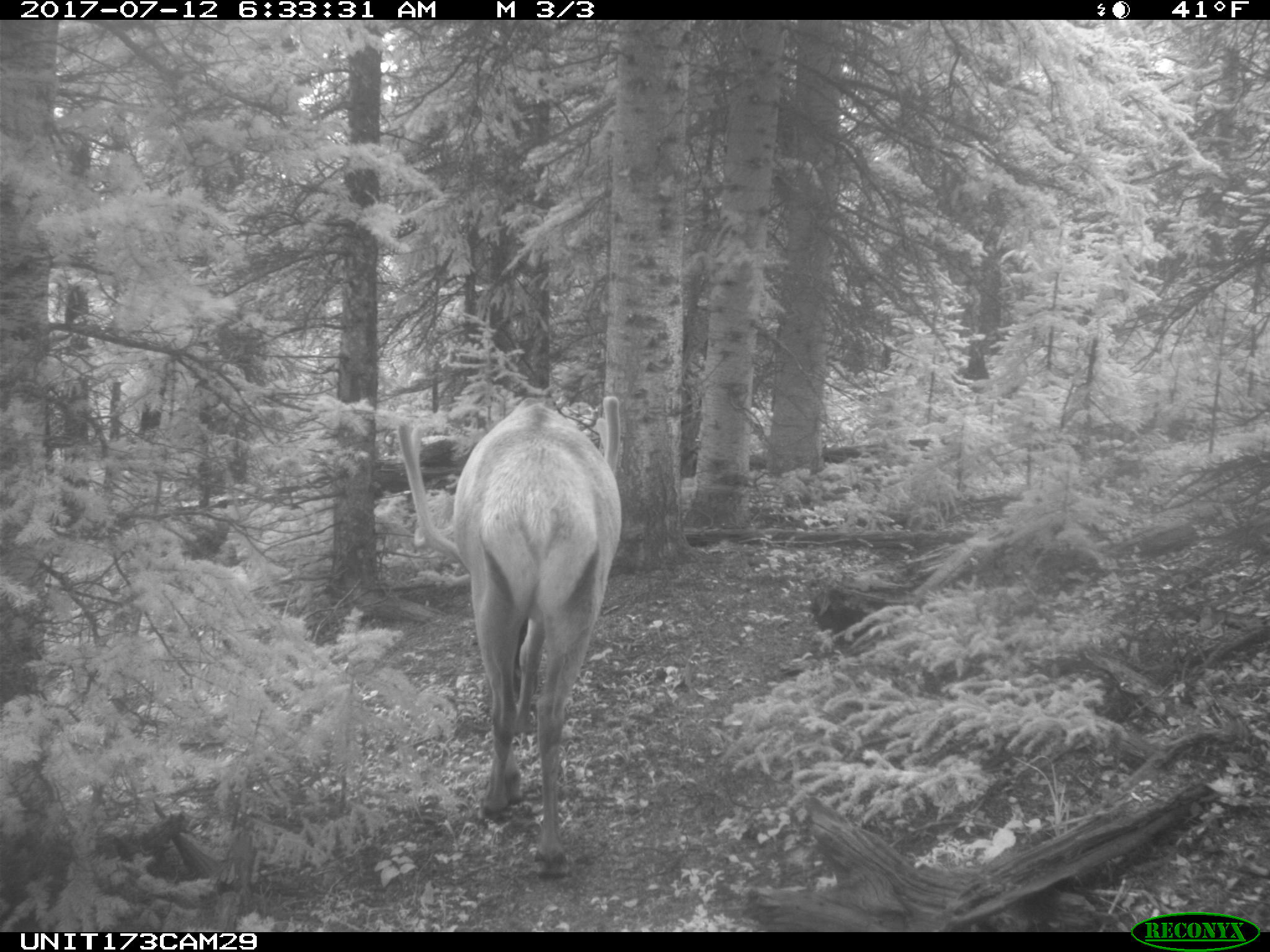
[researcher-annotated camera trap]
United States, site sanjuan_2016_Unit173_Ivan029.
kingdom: Animalia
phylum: Chordata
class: Mammalia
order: Artiodactyla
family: Cervidae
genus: Cervus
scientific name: Cervus elaphus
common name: red deer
Cervus elaphus (red deer).